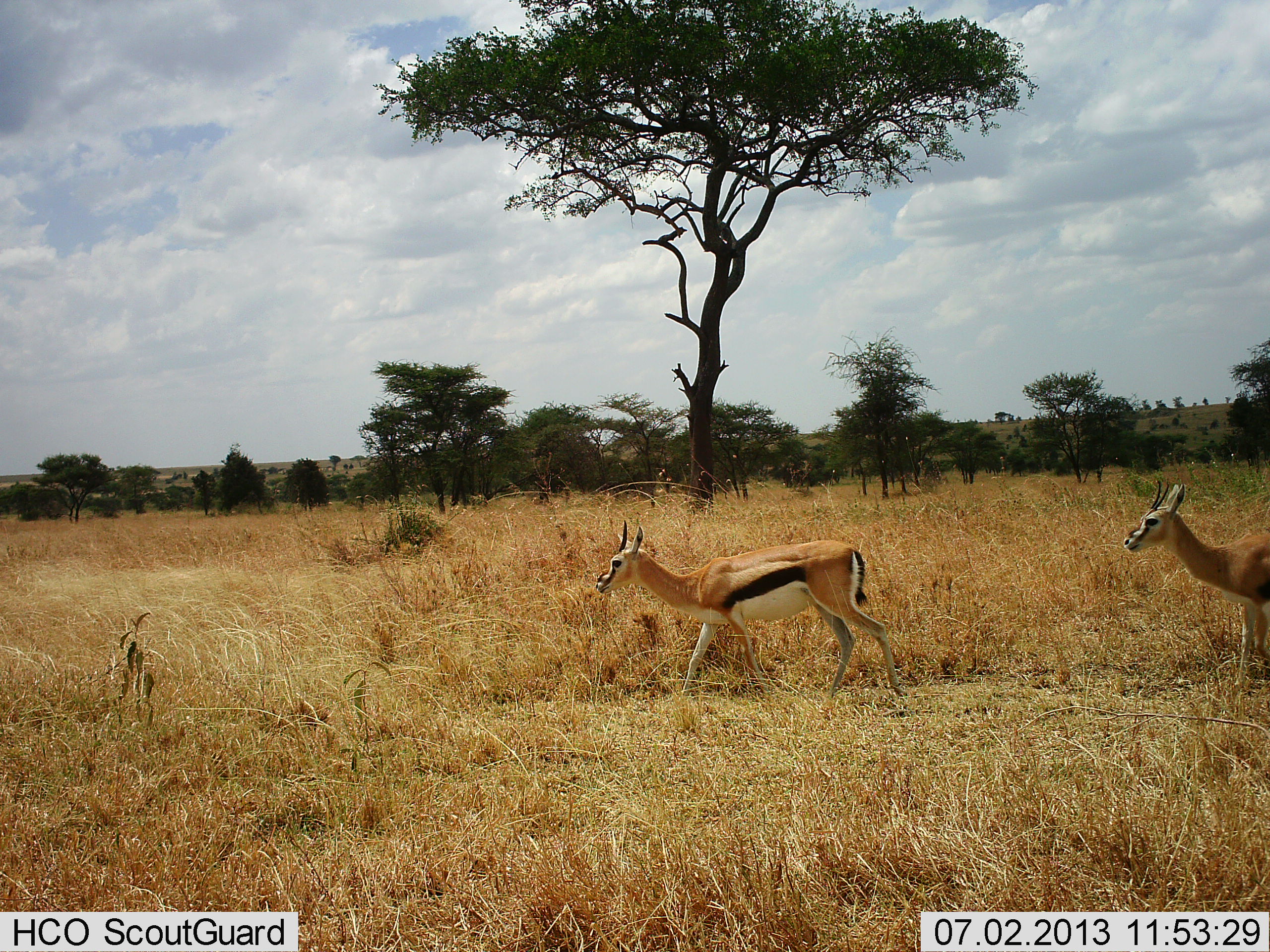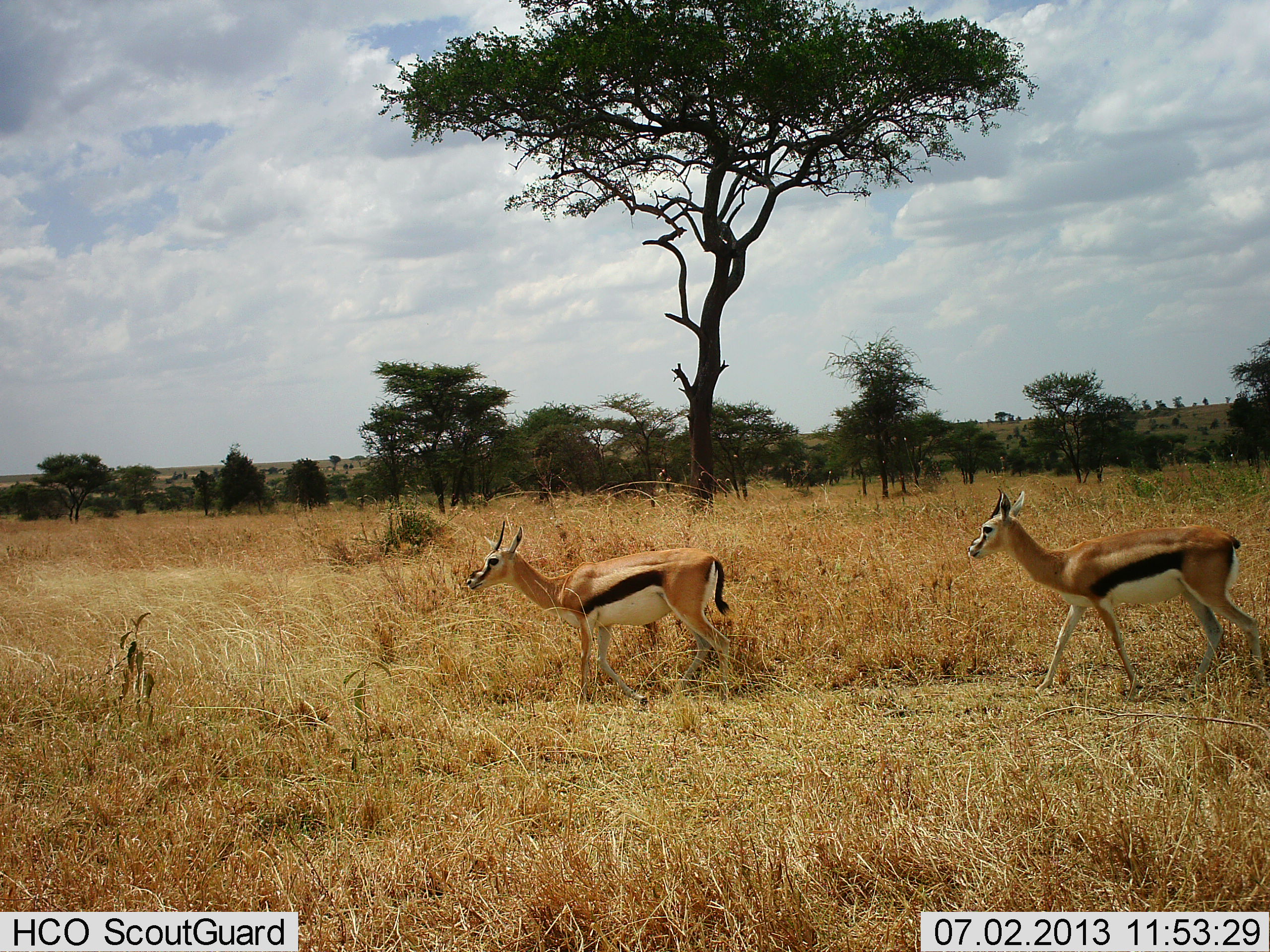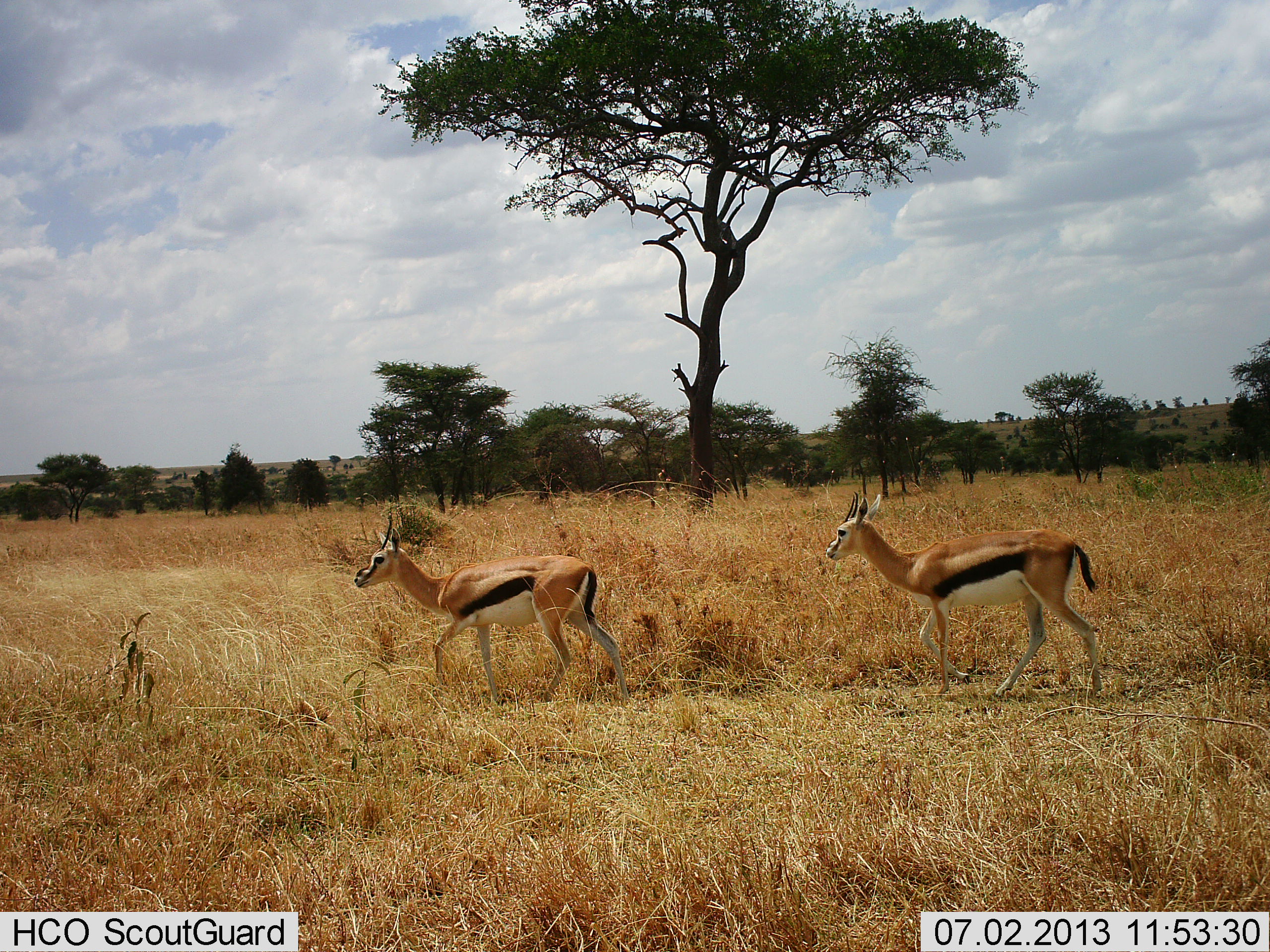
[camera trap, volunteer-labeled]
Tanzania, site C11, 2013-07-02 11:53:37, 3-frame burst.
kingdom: Animalia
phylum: Chordata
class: Mammalia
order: Artiodactyla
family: Bovidae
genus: Eudorcas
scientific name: Eudorcas thomsonii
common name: thomson's gazelle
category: gazellethomsons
Gazellethomsons (thomson's gazelle) (Eudorcas thomsonii), count 2. Behavior (volunteer vote fractions): standing 10%, resting 0%, moving 100%, interacting 0%. Young present (vote fraction): 0%. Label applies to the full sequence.